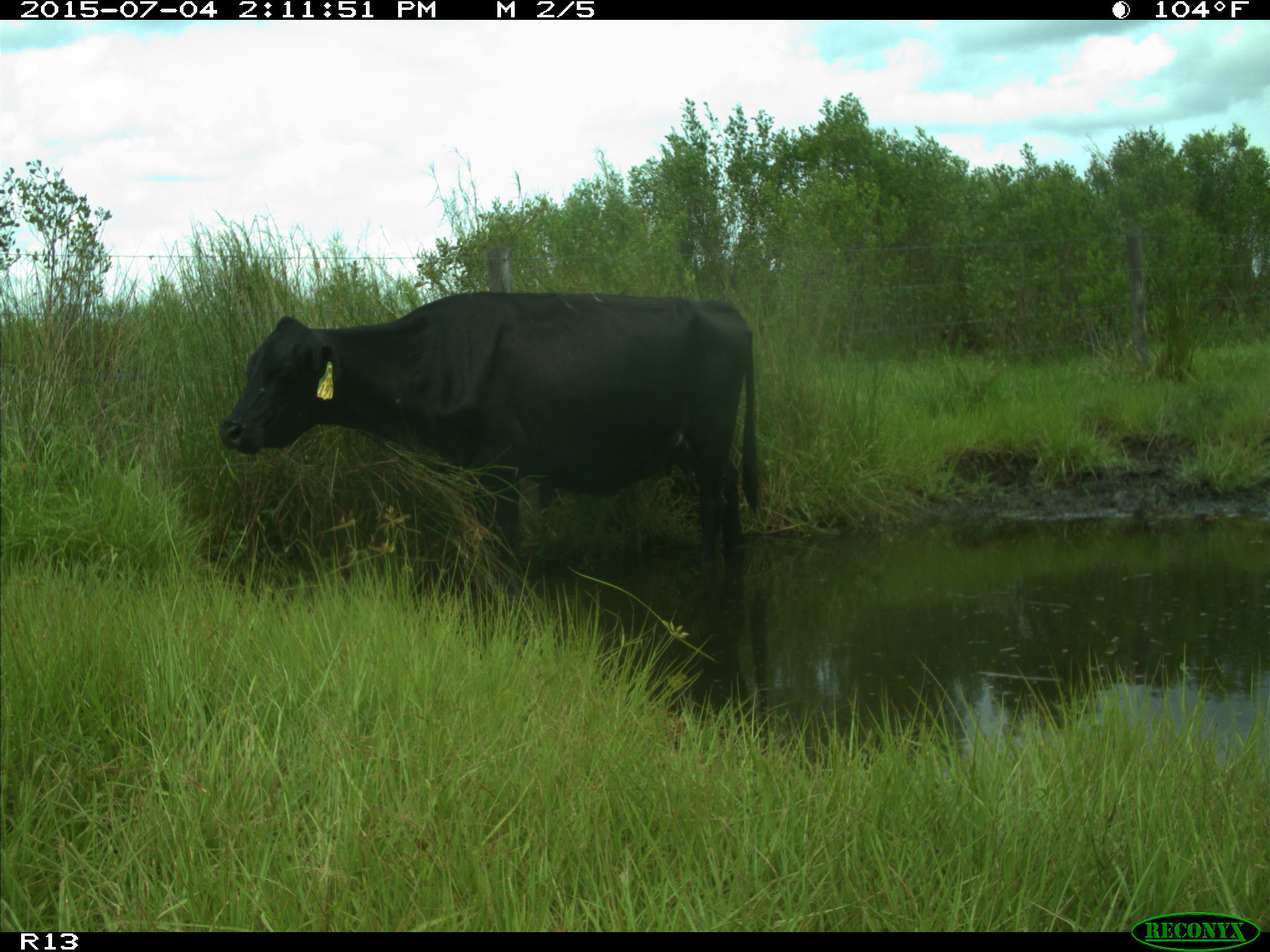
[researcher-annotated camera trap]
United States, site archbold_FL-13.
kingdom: Animalia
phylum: Chordata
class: Mammalia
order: Artiodactyla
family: Bovidae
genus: Bos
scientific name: Bos taurus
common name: domestic cow